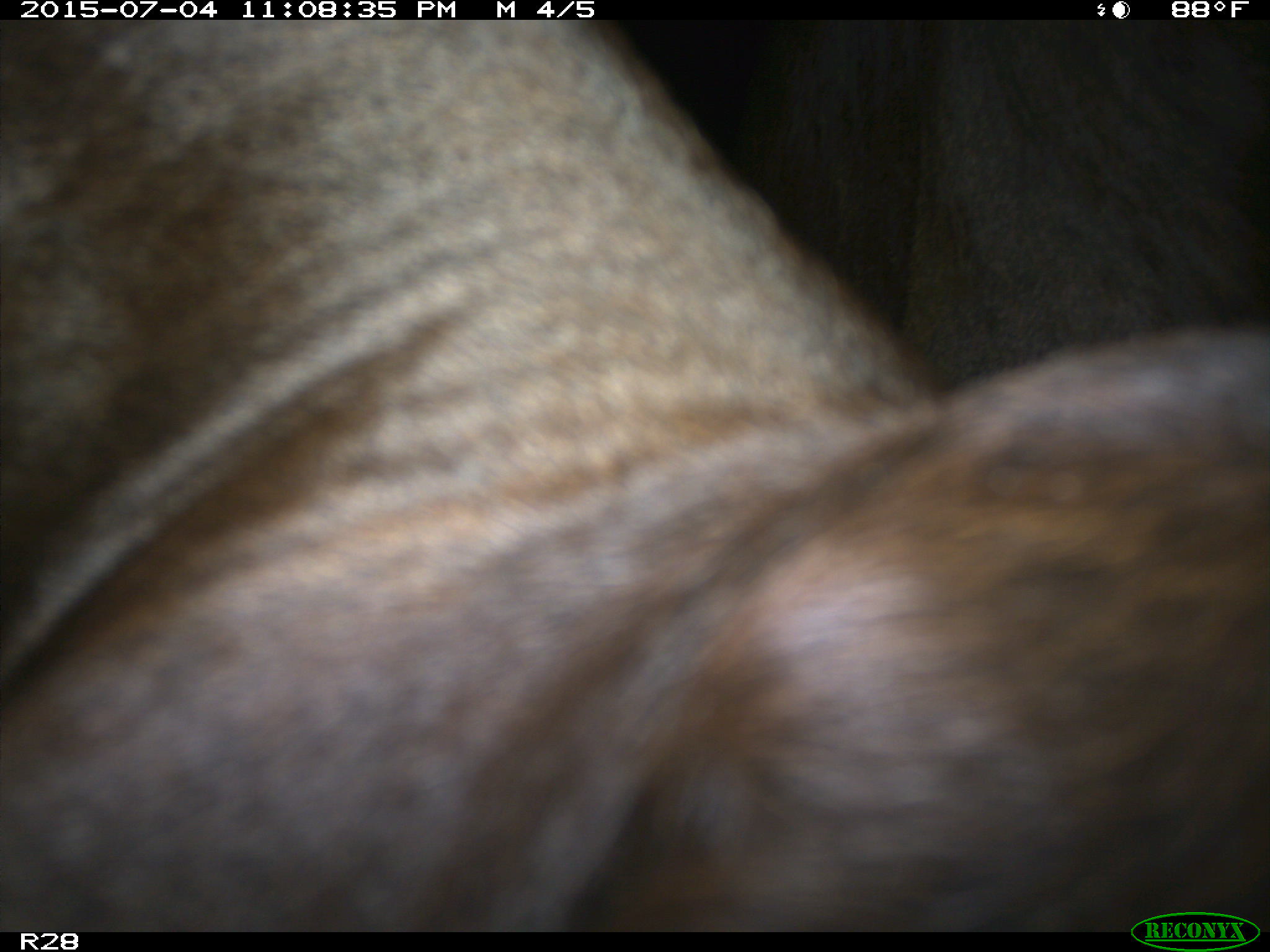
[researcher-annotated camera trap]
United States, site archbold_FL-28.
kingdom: Animalia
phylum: Chordata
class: Mammalia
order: Artiodactyla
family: Bovidae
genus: Bos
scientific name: Bos taurus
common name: domestic cow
Bos taurus (domestic cow).